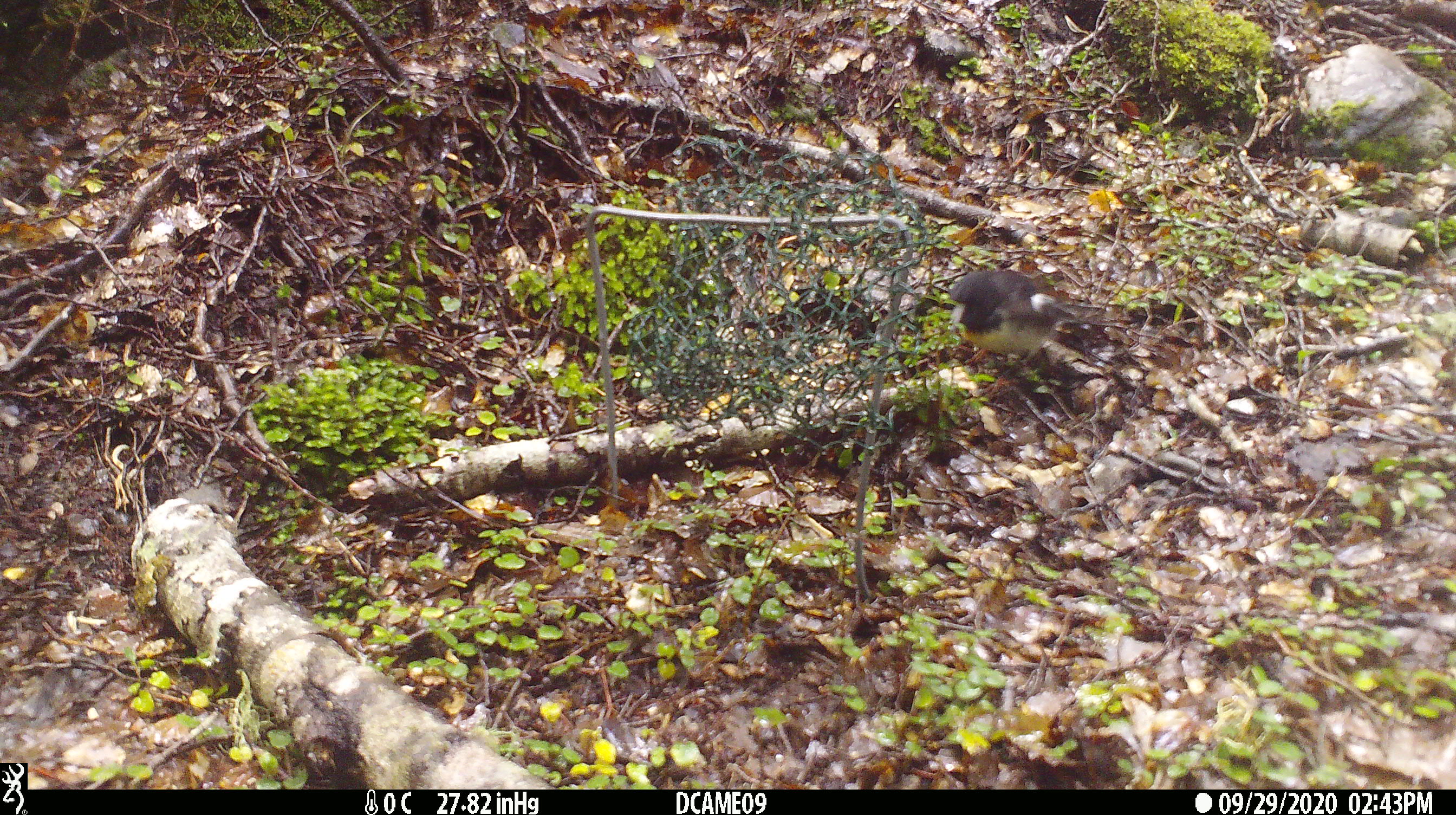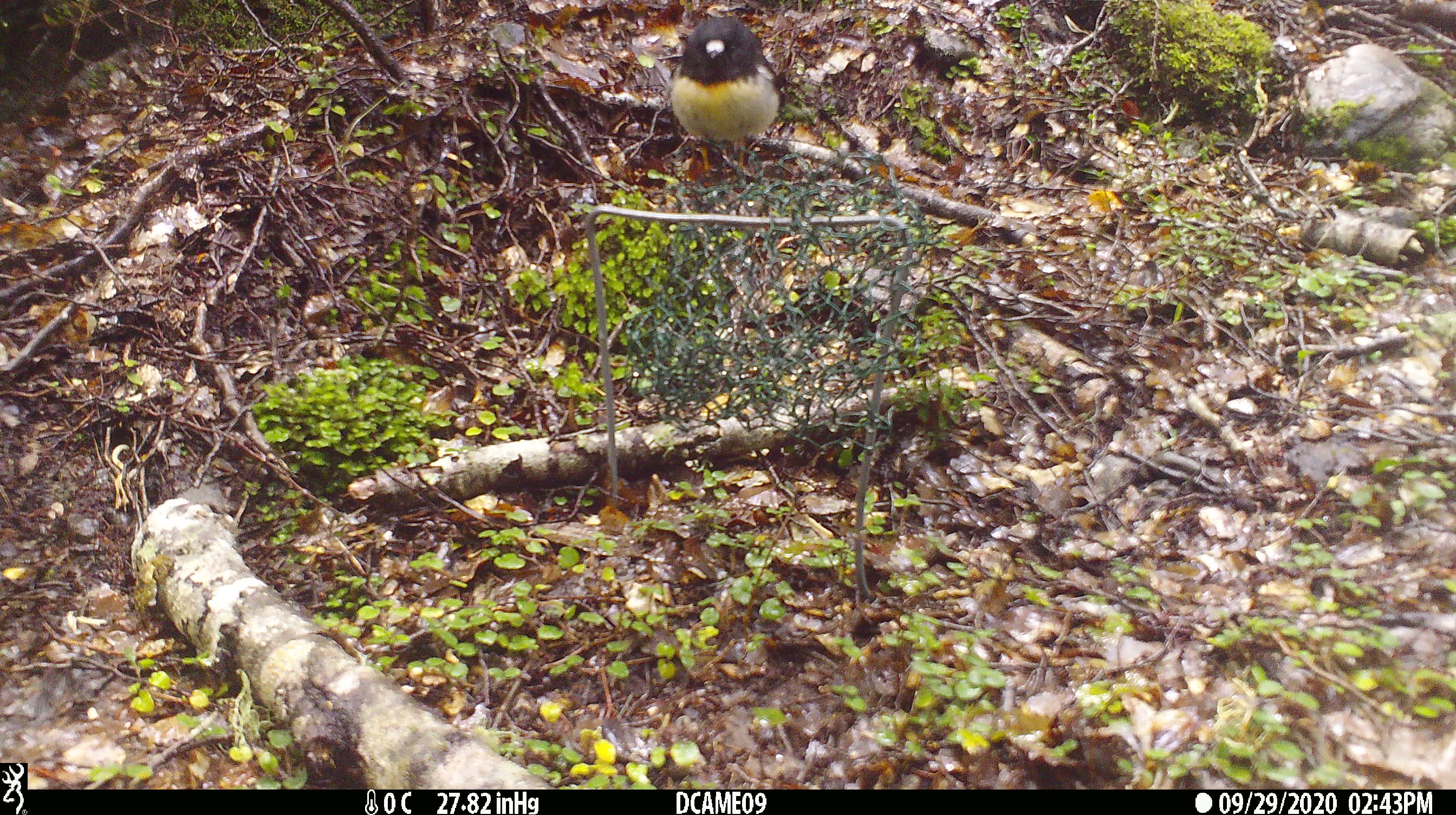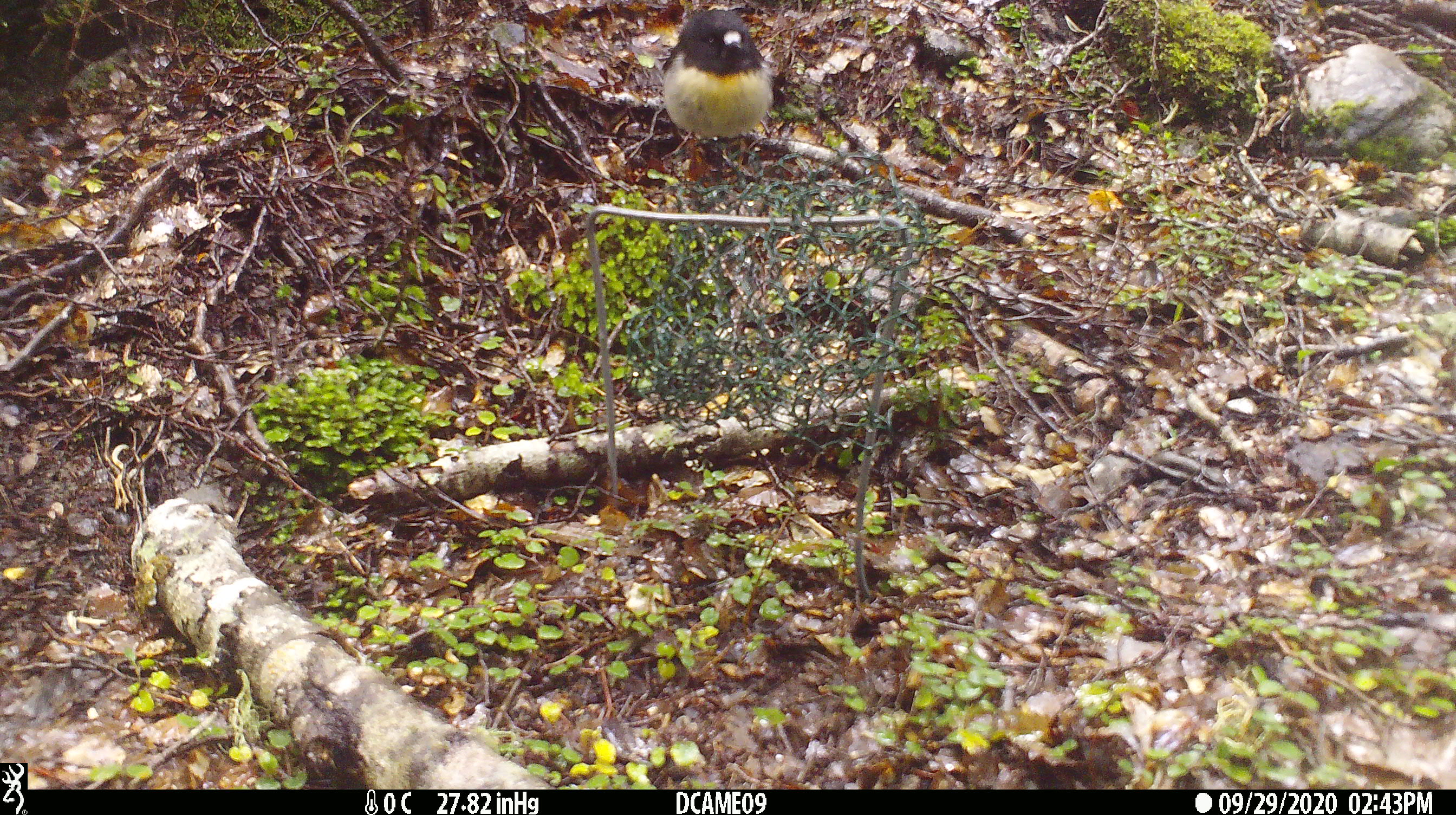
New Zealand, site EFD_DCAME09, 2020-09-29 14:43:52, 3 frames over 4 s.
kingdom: Animalia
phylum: Chordata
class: Aves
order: Passeriformes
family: Petroicidae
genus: Petroica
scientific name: Petroica macrocephala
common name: tomtit